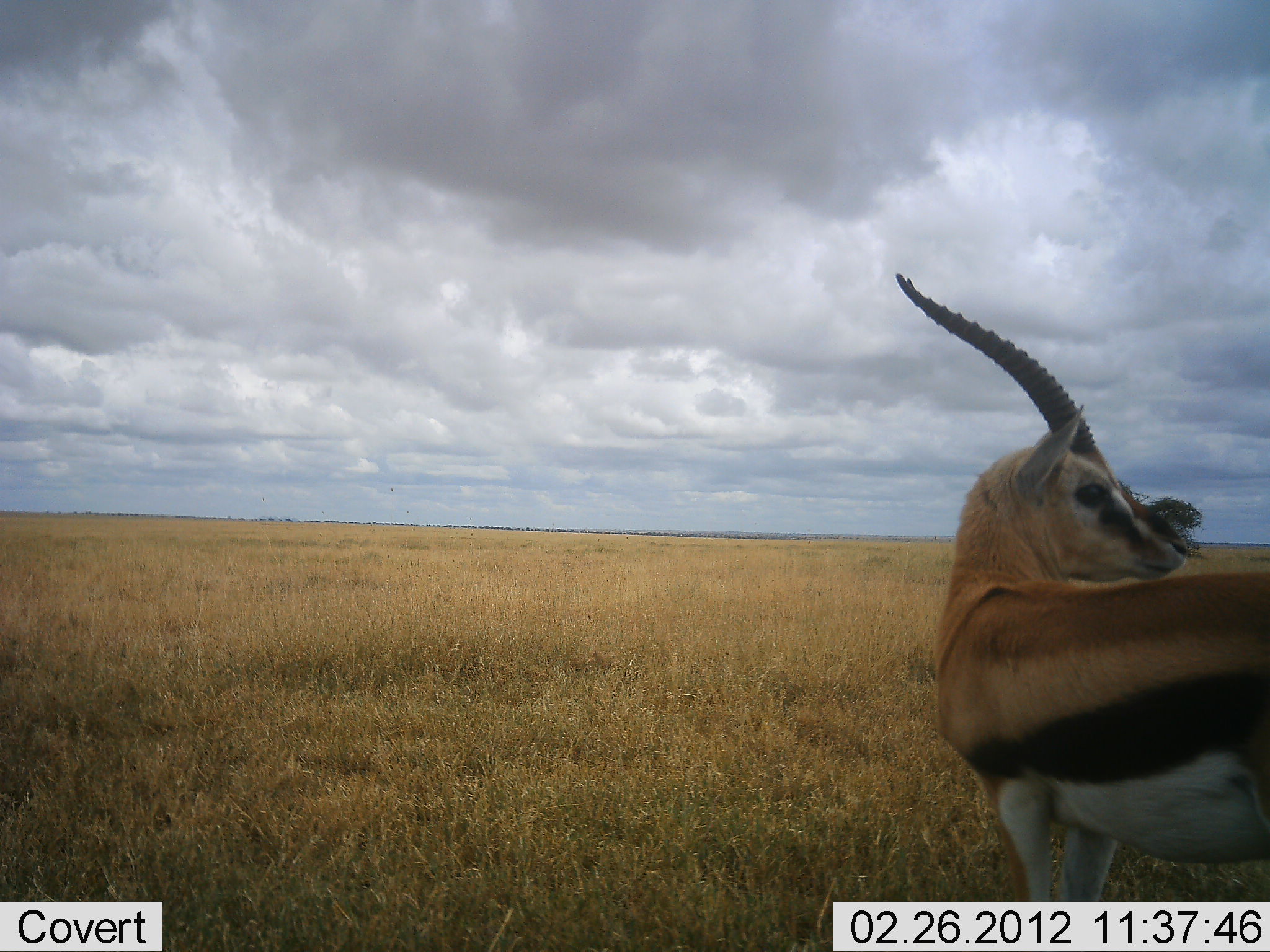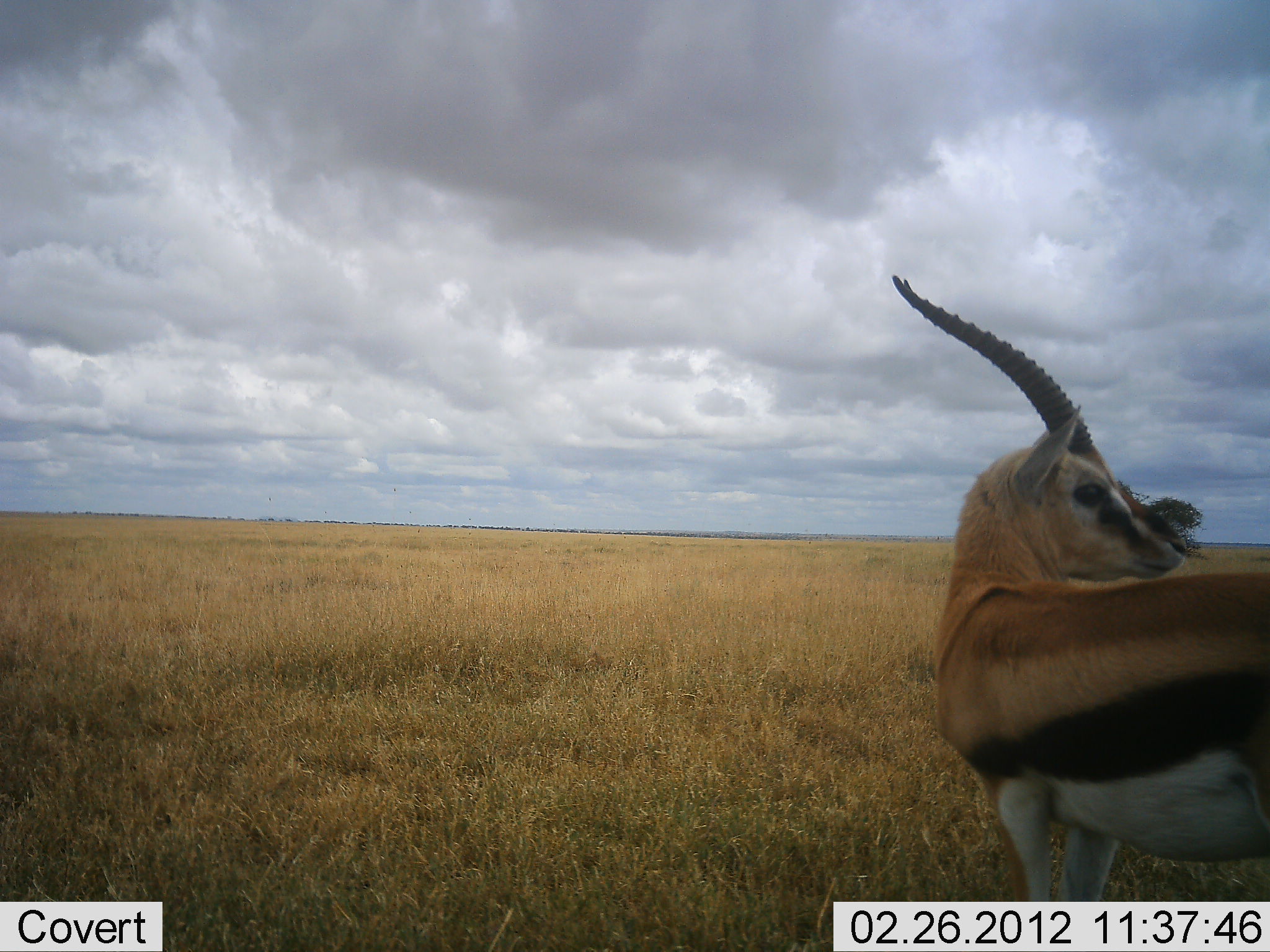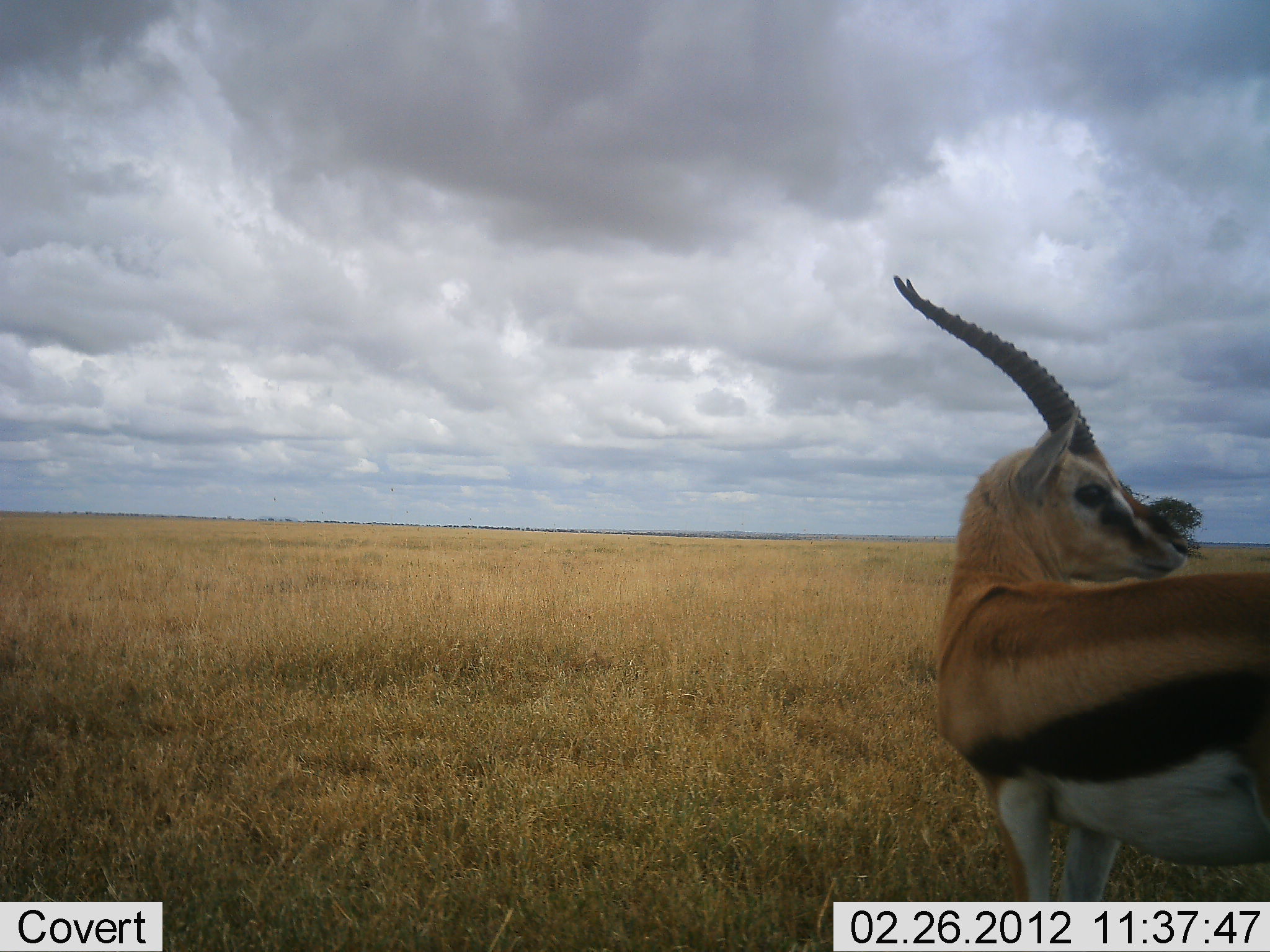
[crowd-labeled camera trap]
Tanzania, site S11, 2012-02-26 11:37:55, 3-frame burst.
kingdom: Animalia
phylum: Chordata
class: Mammalia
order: Artiodactyla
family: Bovidae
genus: Eudorcas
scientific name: Eudorcas thomsonii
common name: thomson's gazelle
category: gazellethomsons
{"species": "gazellethomsons (thomson's gazelle) (Eudorcas thomsonii)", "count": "1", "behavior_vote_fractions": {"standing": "100%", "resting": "0%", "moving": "0%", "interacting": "0%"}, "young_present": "0%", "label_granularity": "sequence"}